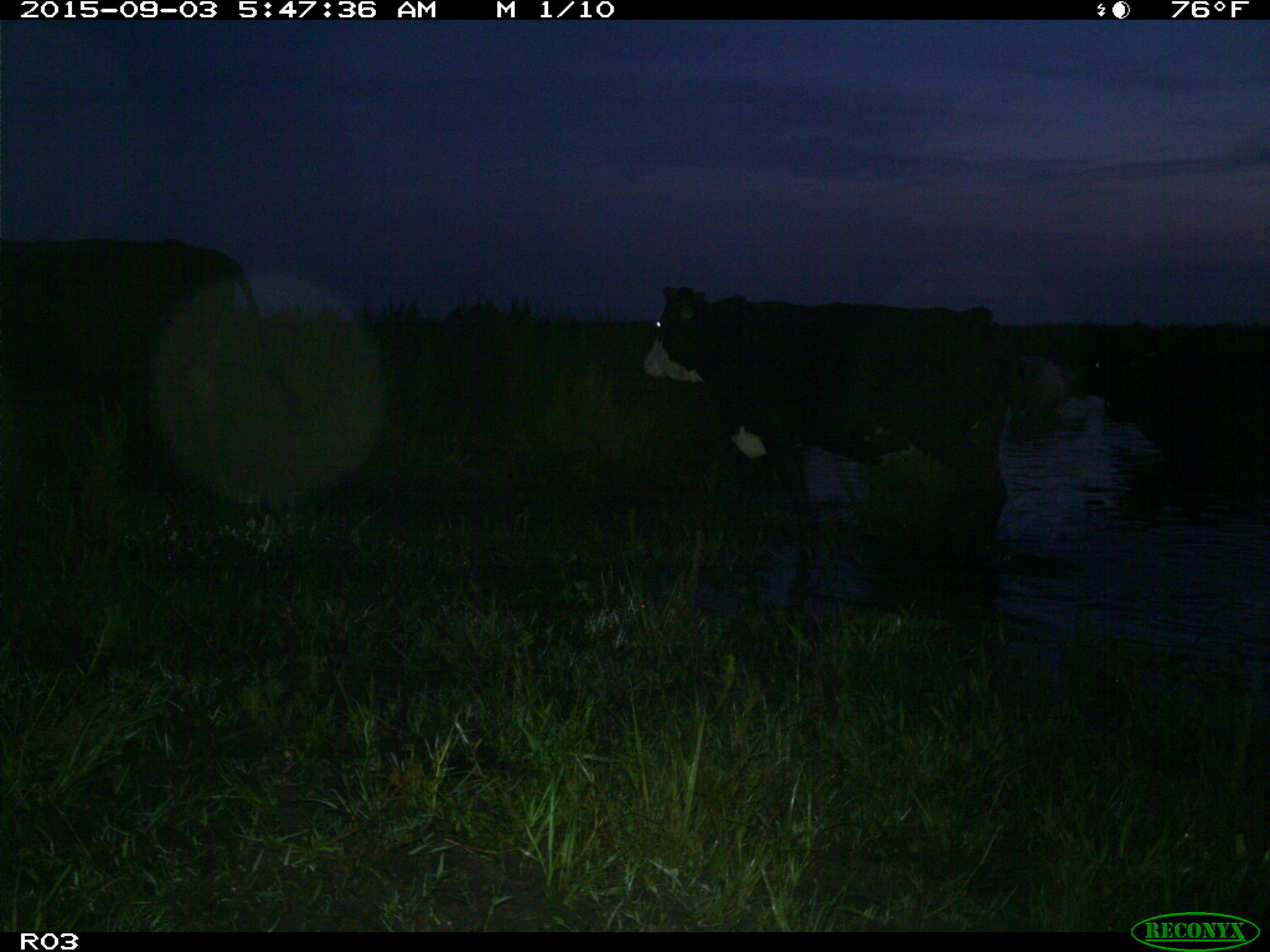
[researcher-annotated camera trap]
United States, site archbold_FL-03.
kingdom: Animalia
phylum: Chordata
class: Mammalia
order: Artiodactyla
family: Bovidae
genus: Bos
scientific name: Bos taurus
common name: domestic cow